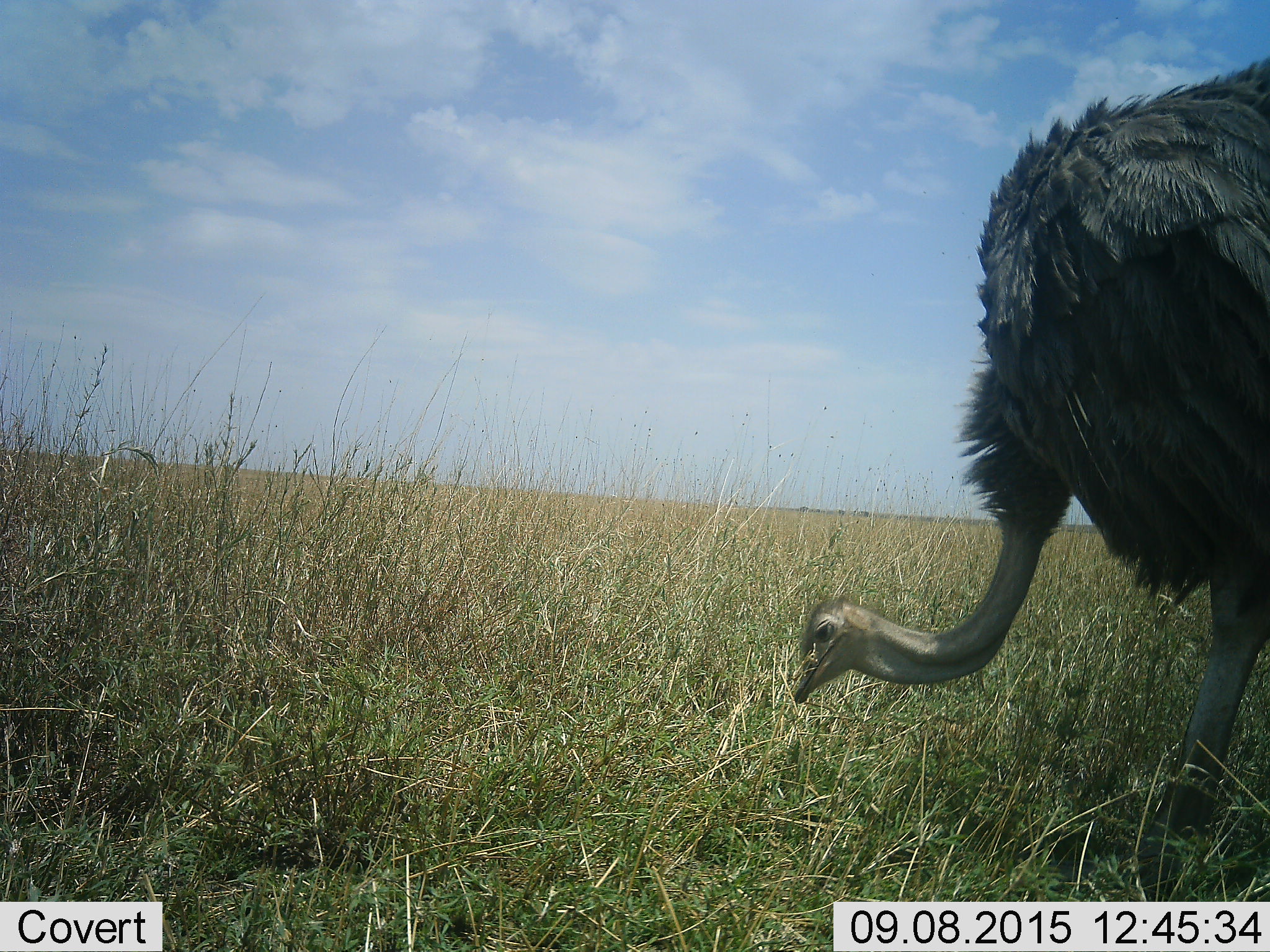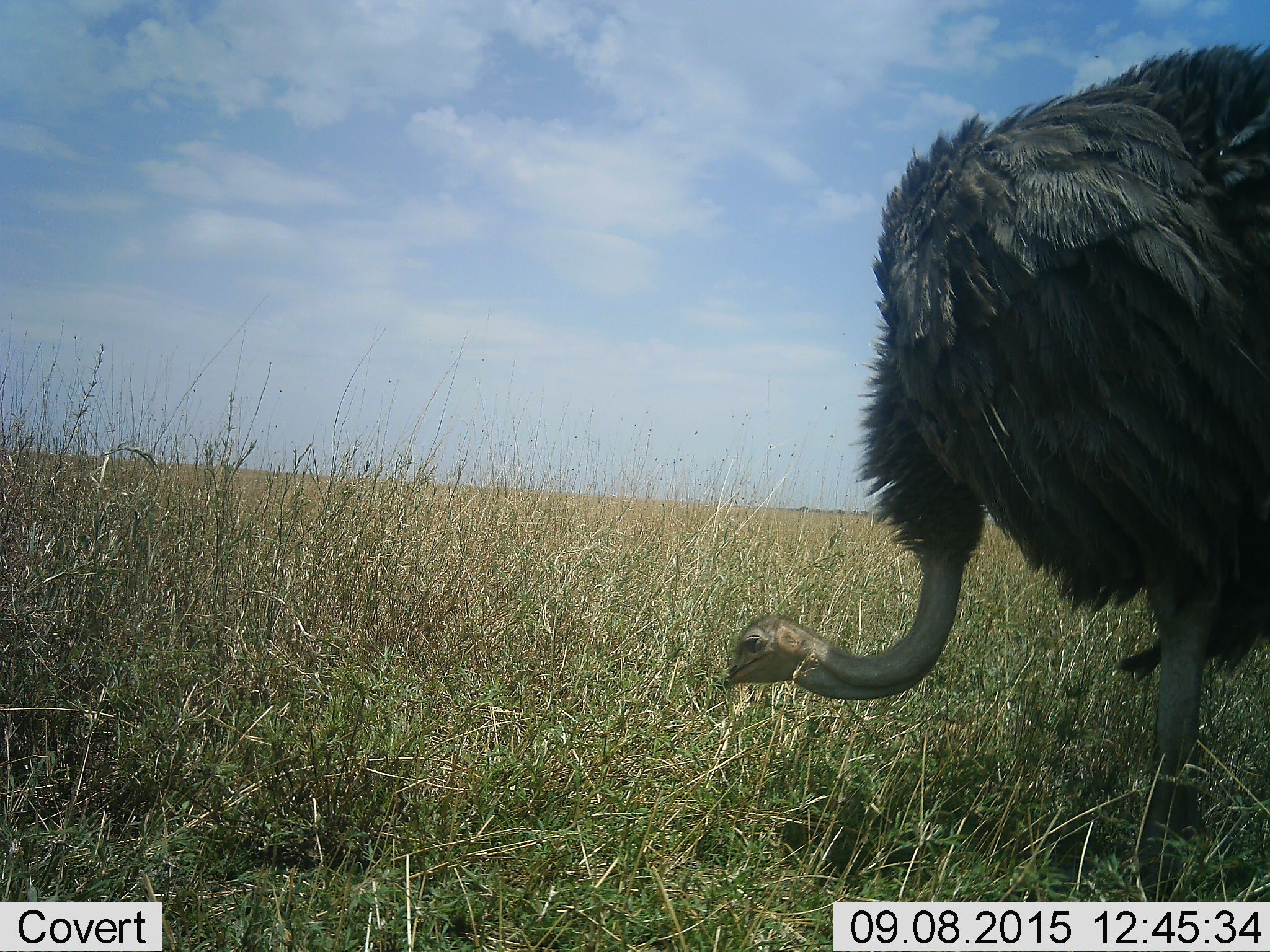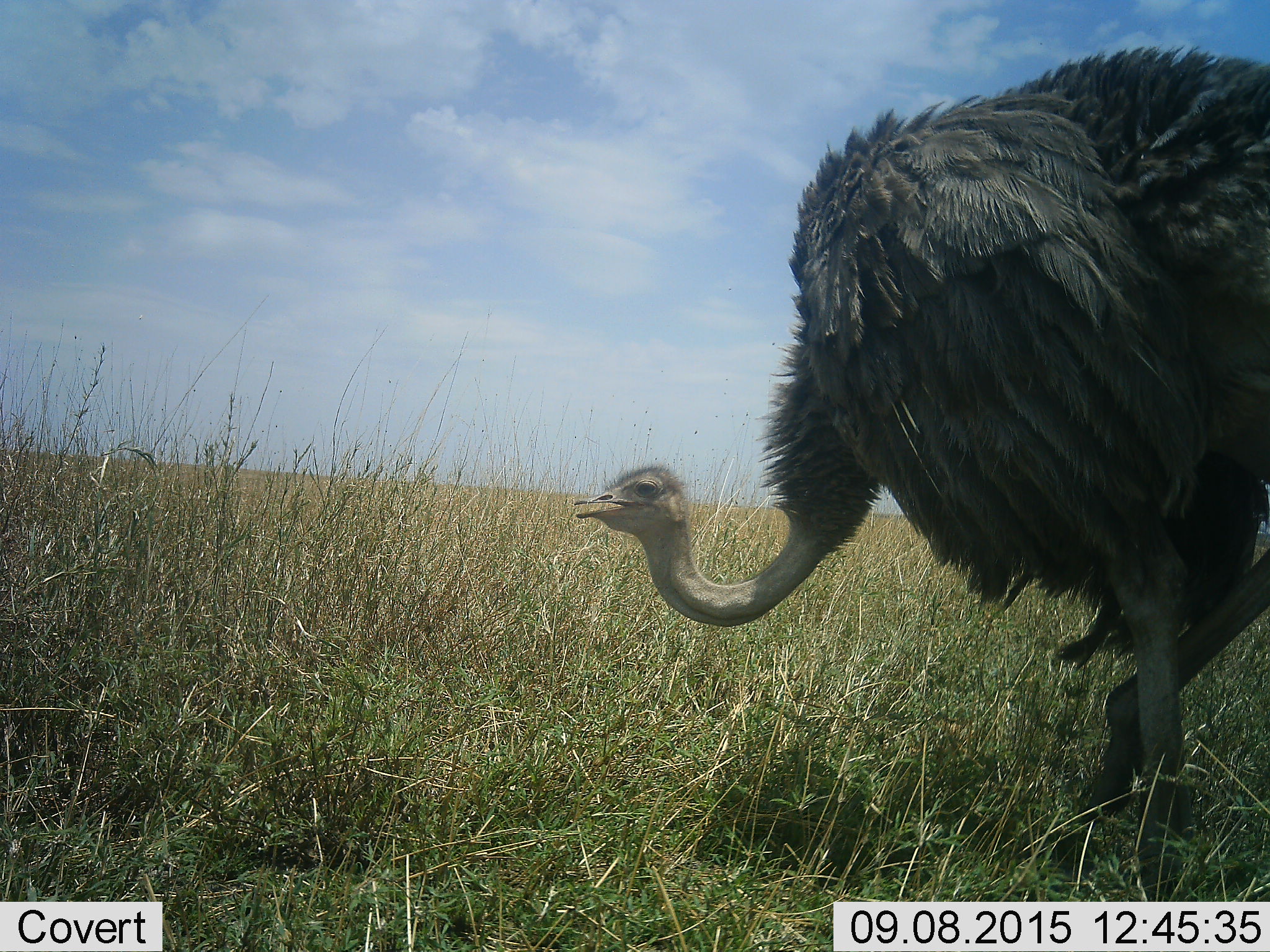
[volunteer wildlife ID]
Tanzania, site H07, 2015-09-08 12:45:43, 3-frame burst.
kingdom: Animalia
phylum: Chordata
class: Aves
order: Struthioniformes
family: Struthionidae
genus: Struthio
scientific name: Struthio camelus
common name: ostrich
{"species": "ostrich (Struthio camelus)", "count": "1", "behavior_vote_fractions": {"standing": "10%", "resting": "0%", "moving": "60%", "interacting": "0%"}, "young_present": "0%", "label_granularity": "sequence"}